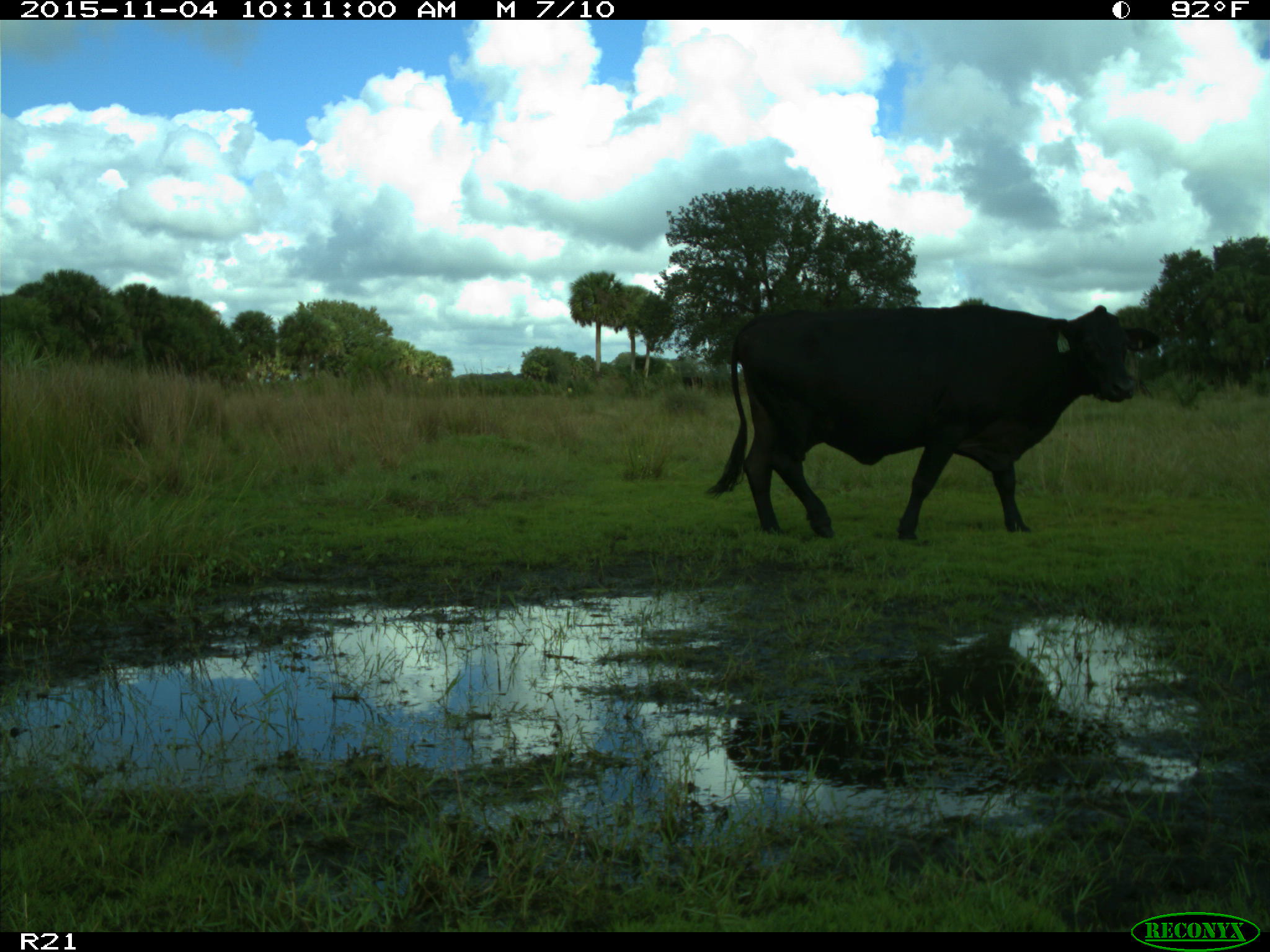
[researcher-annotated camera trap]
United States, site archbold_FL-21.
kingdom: Animalia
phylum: Chordata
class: Mammalia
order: Artiodactyla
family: Bovidae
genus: Bos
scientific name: Bos taurus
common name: domestic cow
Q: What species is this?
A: Bos taurus (domestic cow).